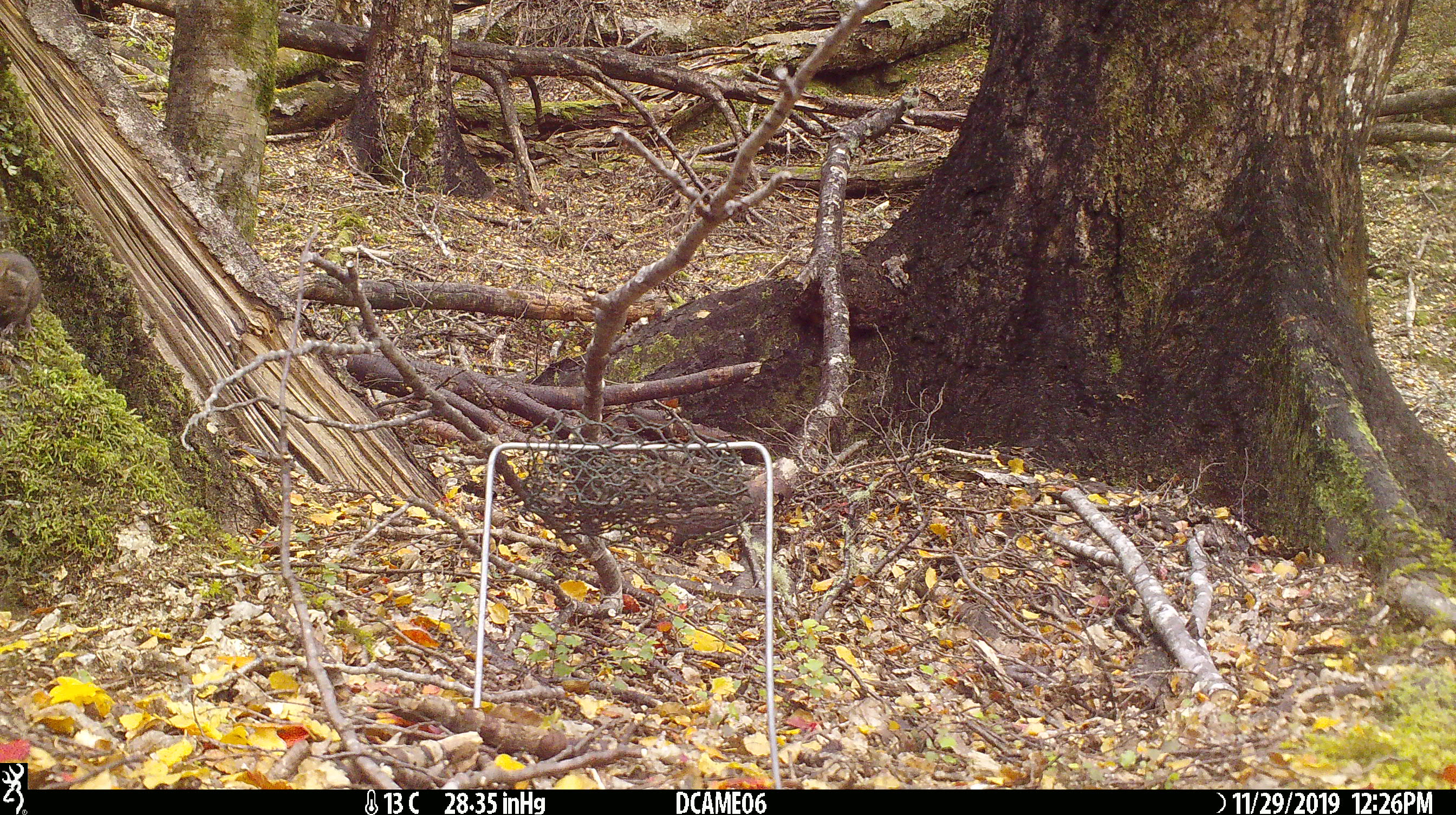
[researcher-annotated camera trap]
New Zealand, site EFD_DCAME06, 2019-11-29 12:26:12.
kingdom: Animalia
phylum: Chordata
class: Mammalia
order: Rodentia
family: Muridae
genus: Mus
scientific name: Mus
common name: mouse